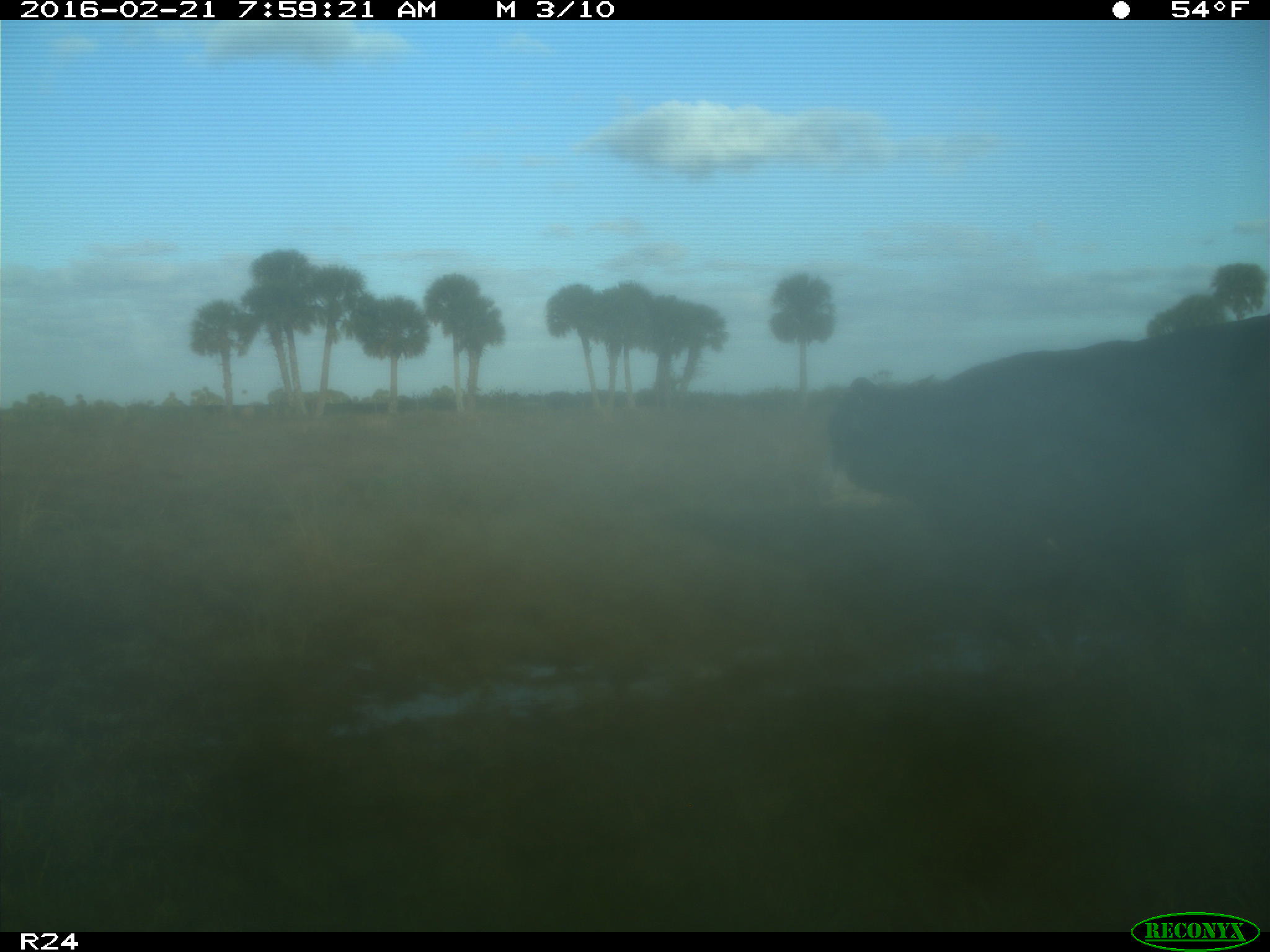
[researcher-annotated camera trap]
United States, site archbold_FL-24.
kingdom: Animalia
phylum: Chordata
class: Mammalia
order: Artiodactyla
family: Bovidae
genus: Bos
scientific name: Bos taurus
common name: domestic cow